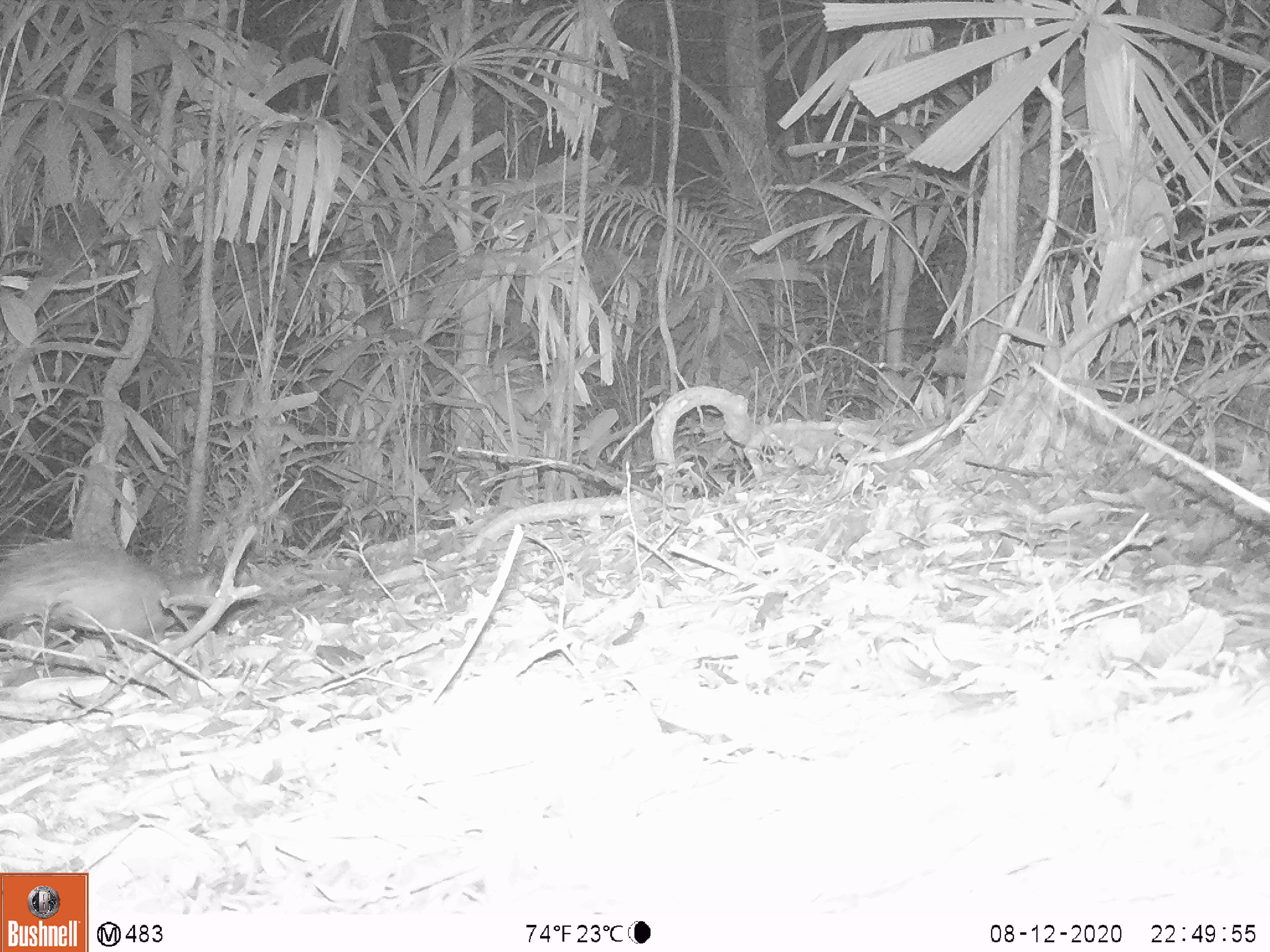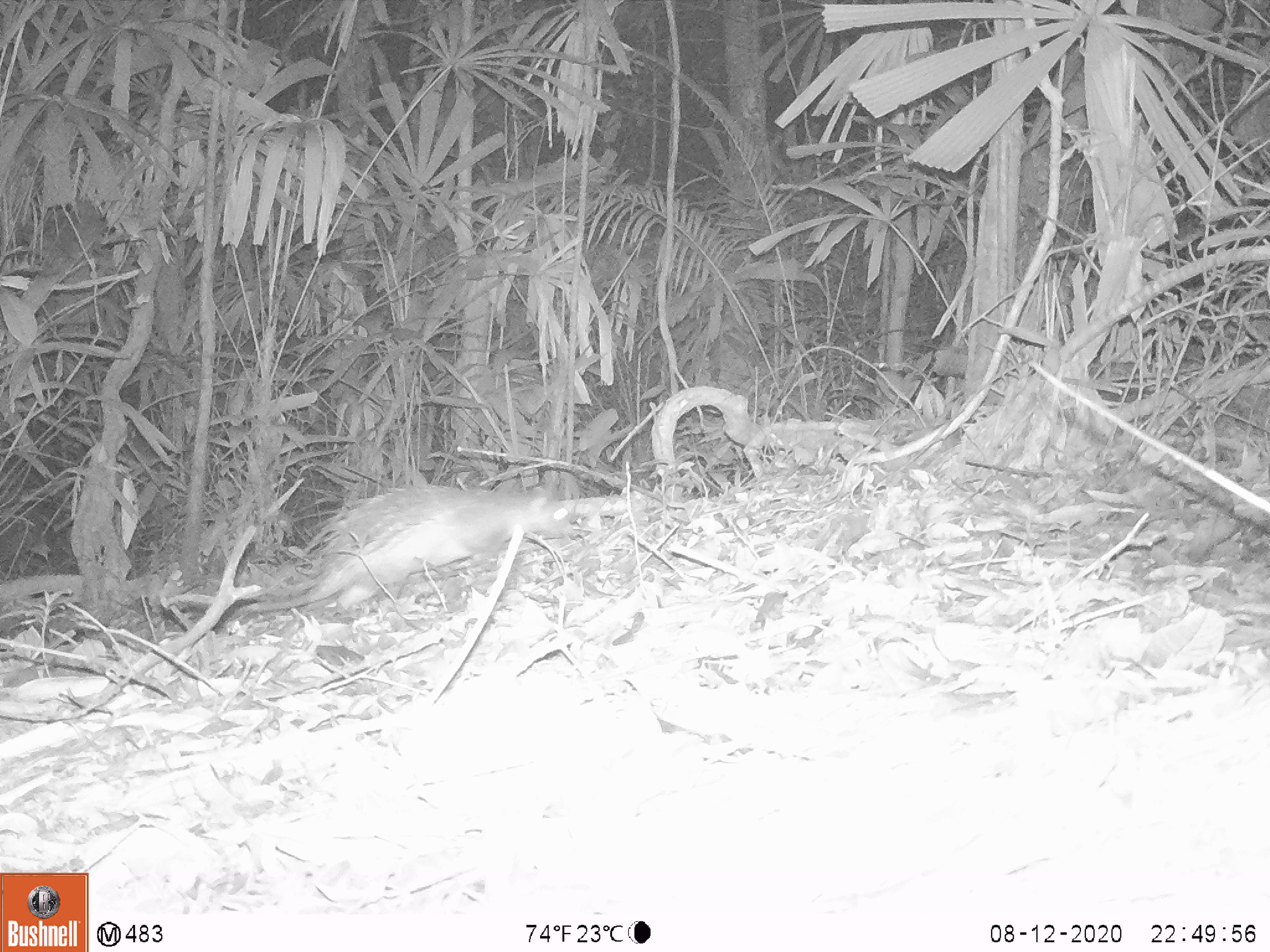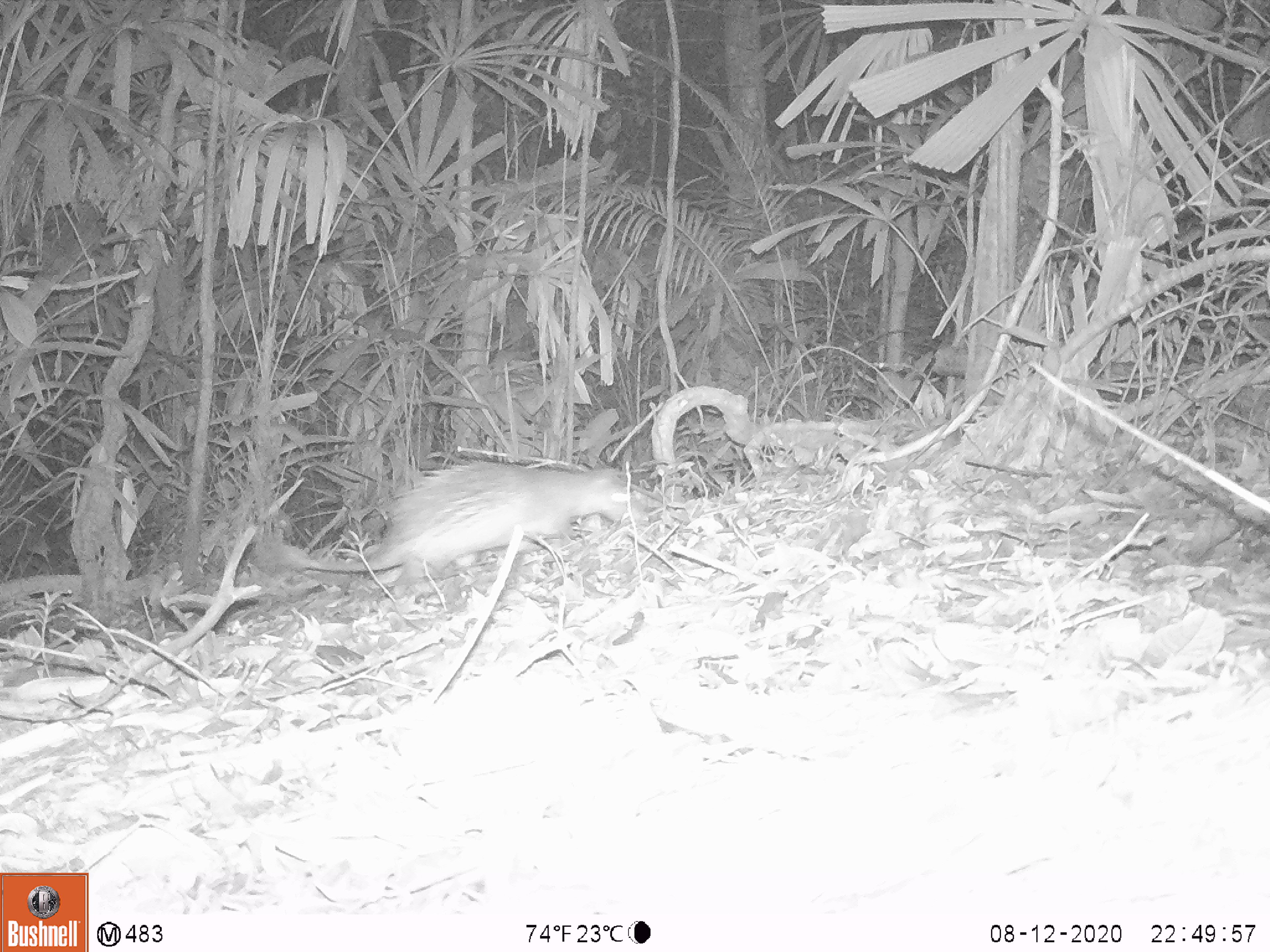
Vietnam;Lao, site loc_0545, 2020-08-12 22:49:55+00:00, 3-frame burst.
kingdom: Animalia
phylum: Chordata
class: Mammalia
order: Rodentia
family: Hystricidae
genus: Atherurus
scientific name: Atherurus macrourus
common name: asiatic brush-tailed porcupine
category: asiatic brush tailed porcupine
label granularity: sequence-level